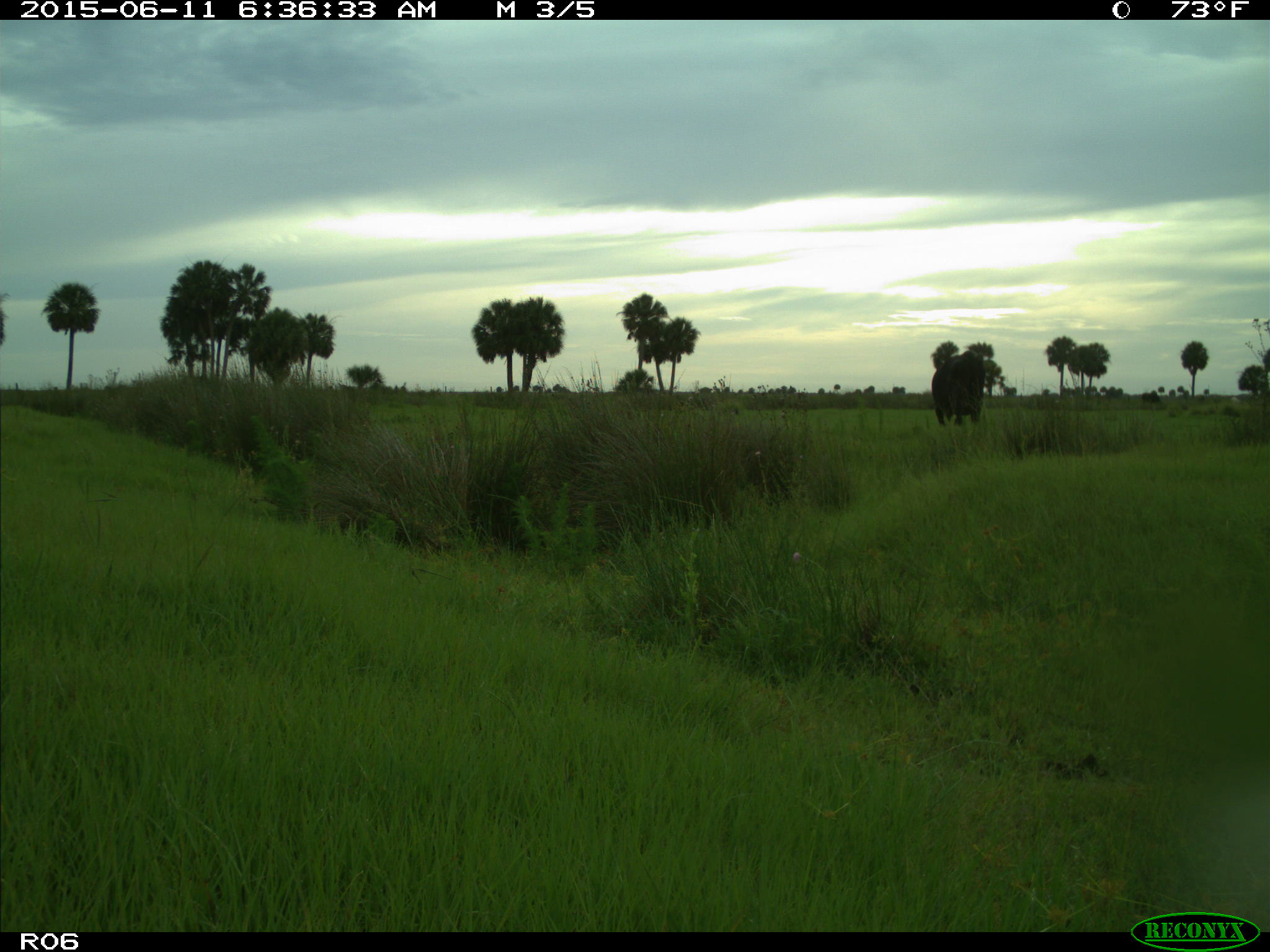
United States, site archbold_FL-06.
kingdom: Animalia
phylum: Chordata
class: Mammalia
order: Artiodactyla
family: Bovidae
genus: Bos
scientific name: Bos taurus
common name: domestic cow